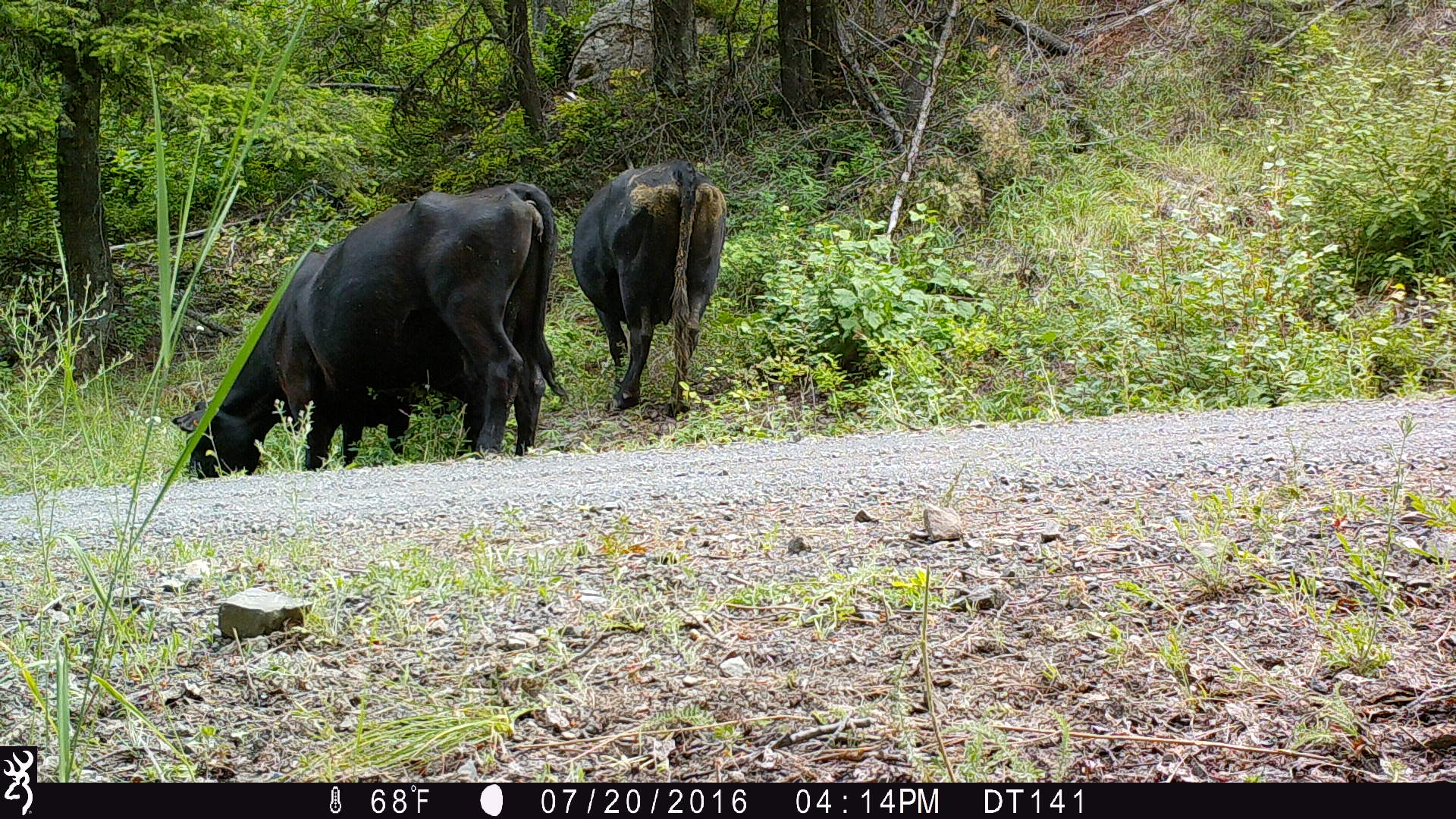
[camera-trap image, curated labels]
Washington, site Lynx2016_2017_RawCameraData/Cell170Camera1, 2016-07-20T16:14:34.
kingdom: Animalia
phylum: Chordata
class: Mammalia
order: Artiodactyla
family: Bovidae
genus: Bos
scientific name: Bos taurus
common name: domestic cattle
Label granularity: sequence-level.